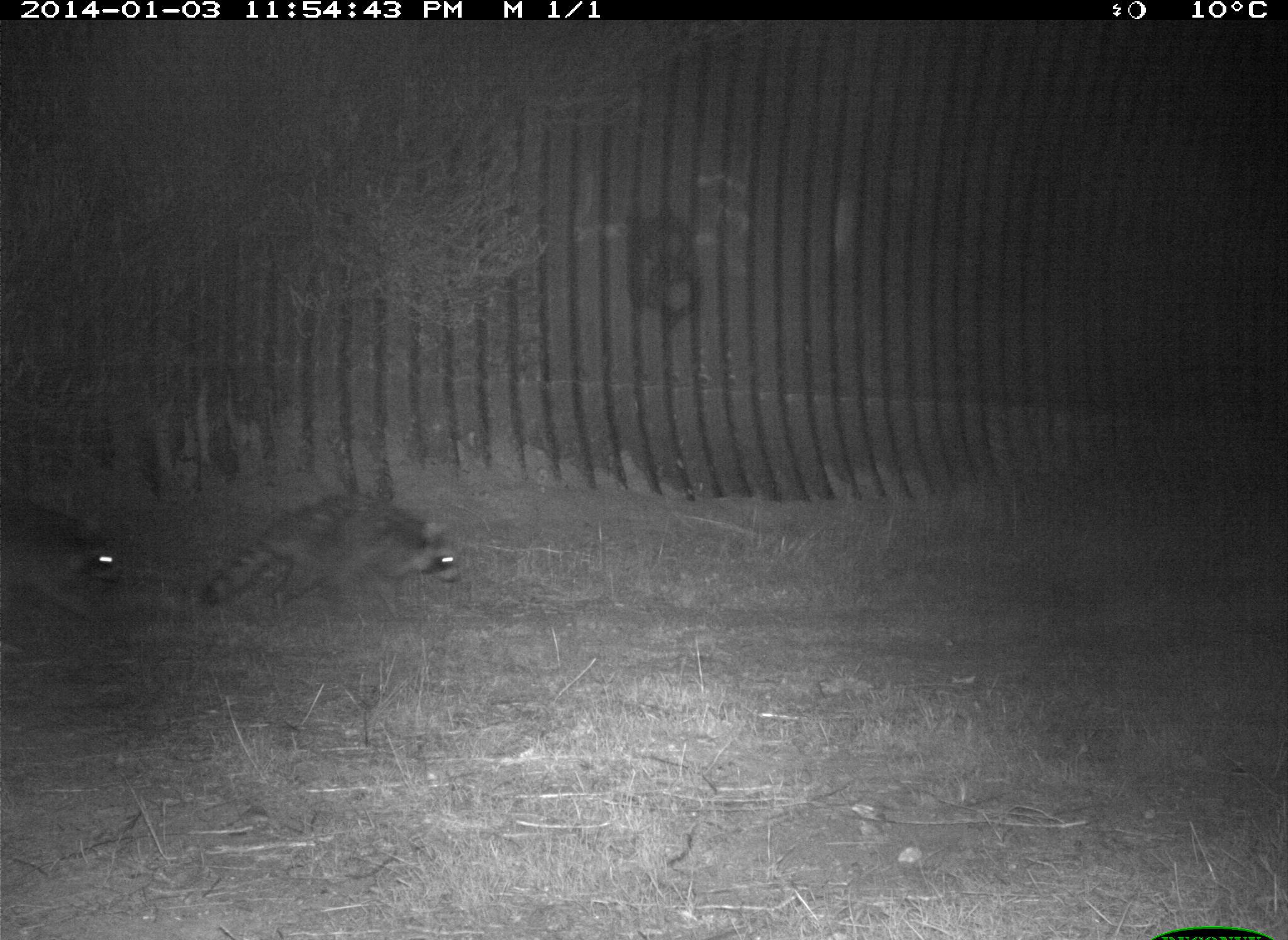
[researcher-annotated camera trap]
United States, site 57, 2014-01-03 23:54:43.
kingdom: Animalia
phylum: Chordata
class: Mammalia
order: Carnivora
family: Procyonidae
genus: Procyon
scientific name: Procyon lotor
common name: raccoon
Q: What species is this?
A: Raccoon (Procyon lotor).